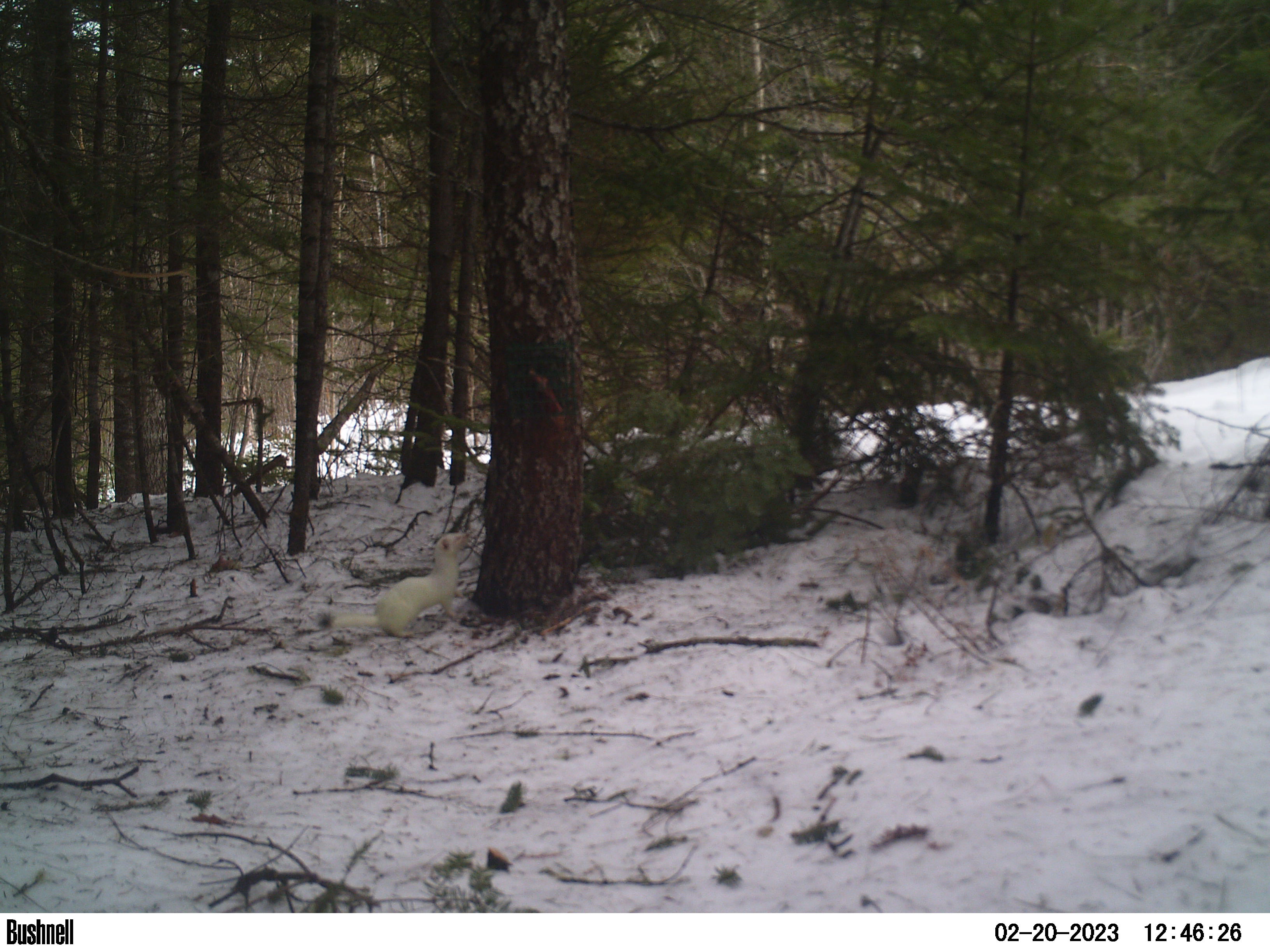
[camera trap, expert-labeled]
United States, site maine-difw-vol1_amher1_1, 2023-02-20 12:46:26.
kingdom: Animalia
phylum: Chordata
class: Mammalia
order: Carnivora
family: Mustelidae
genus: Neogale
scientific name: Neogale frenata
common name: long-tailed weasel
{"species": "long-tailed weasel (Neogale frenata)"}